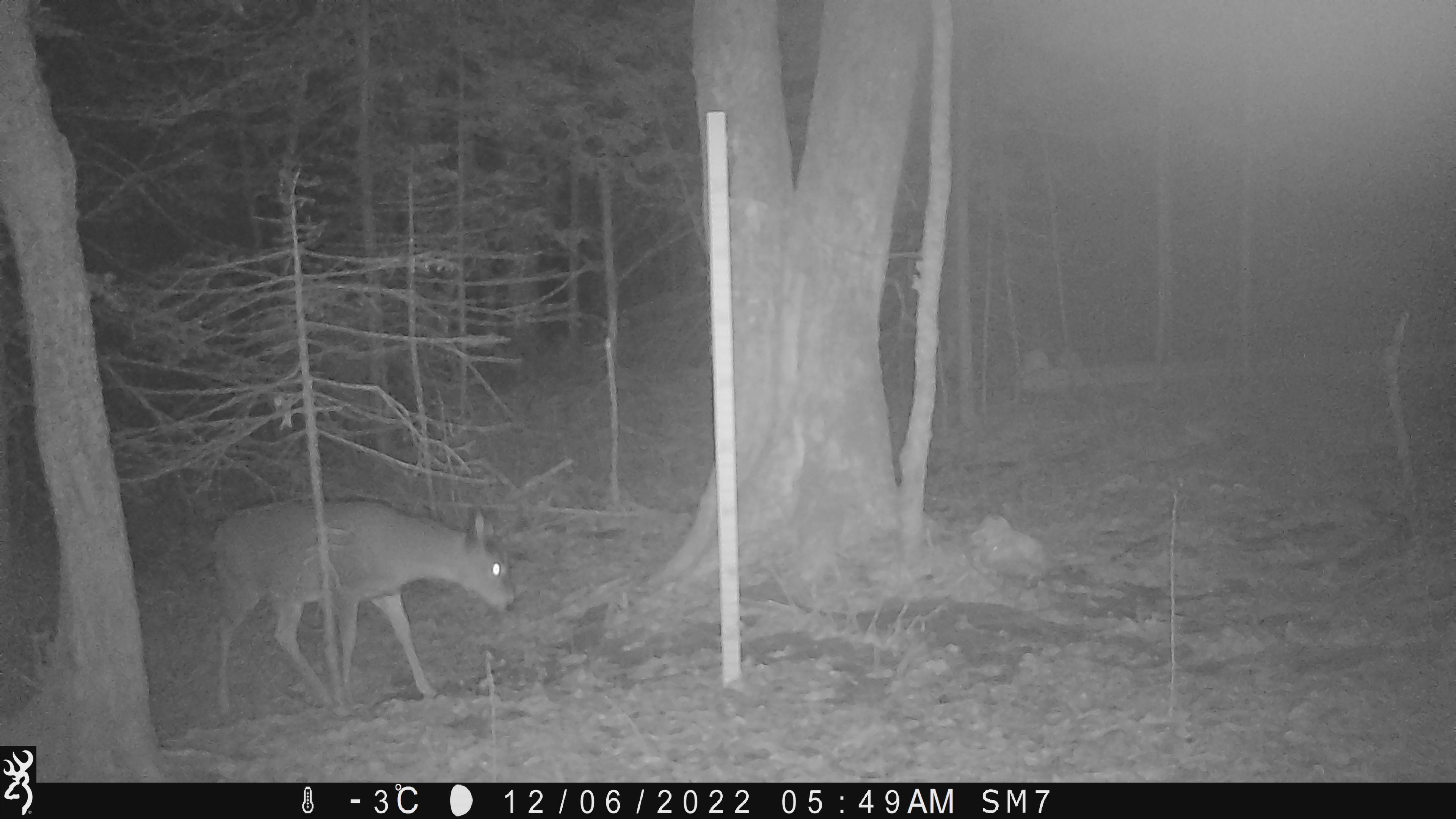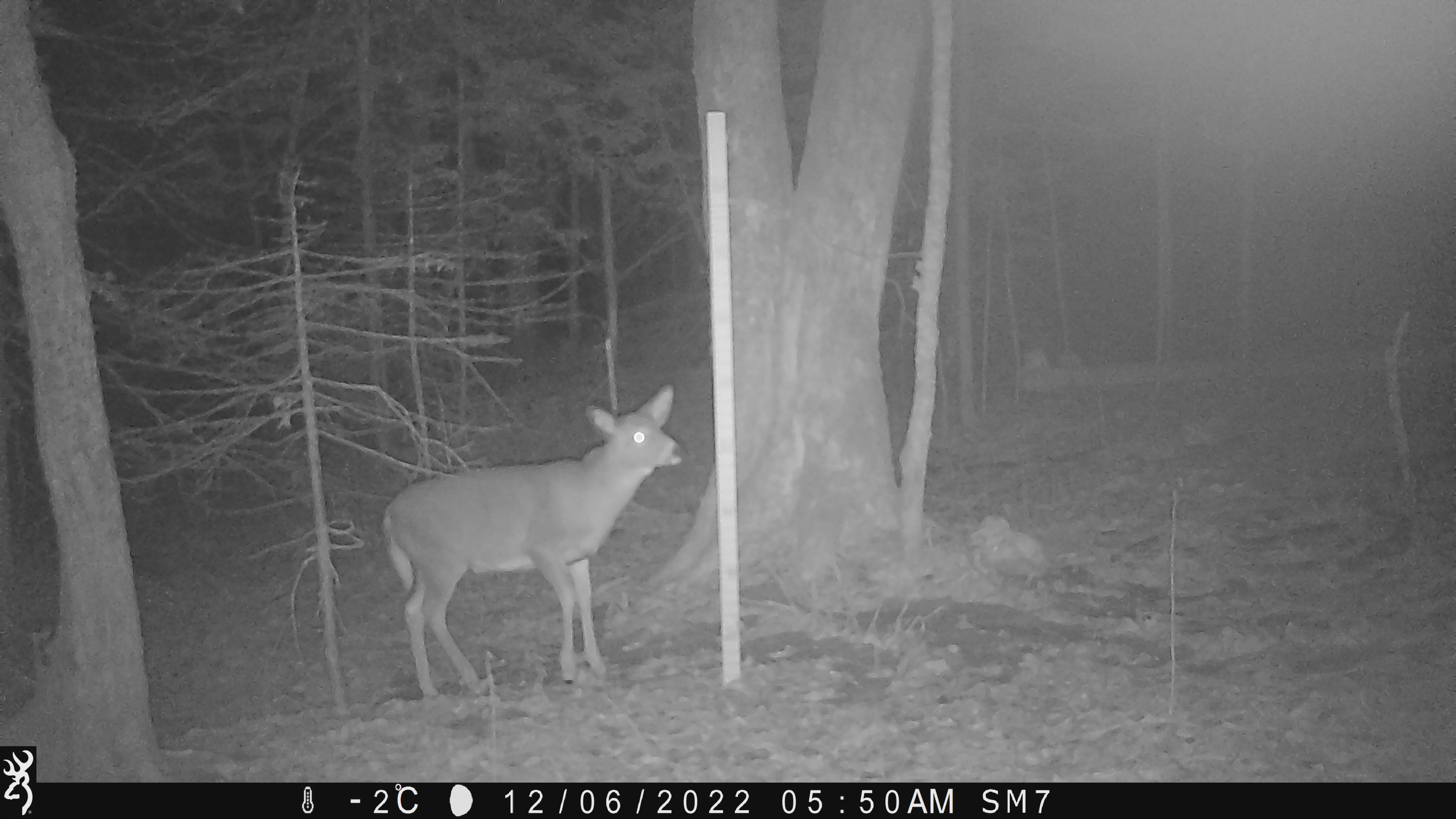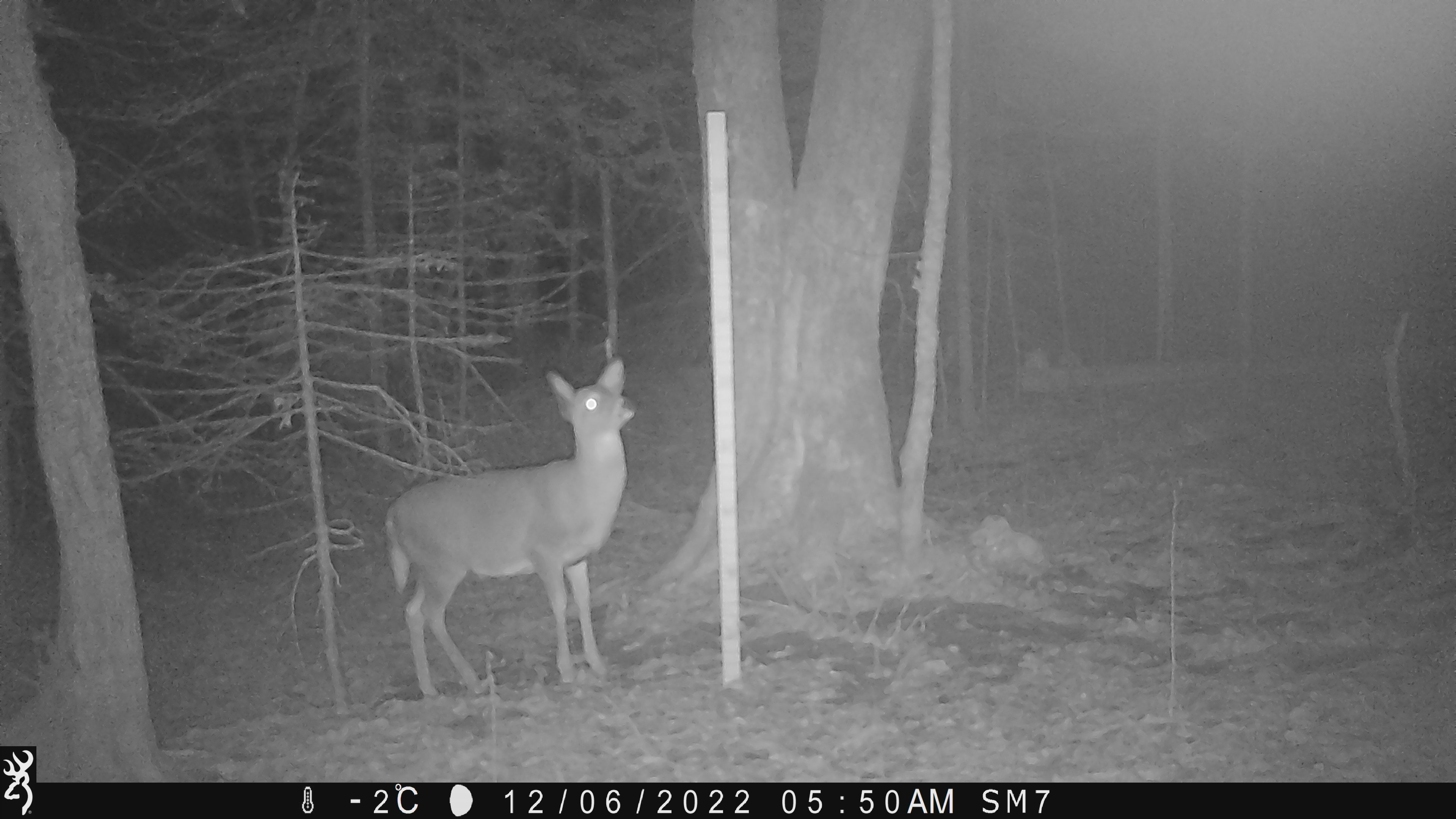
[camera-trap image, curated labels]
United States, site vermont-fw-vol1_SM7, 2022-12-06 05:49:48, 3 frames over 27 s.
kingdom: Animalia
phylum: Chordata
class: Mammalia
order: Artiodactyla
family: Cervidae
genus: Odocoileus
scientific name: Odocoileus virginianus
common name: white-tailed deer